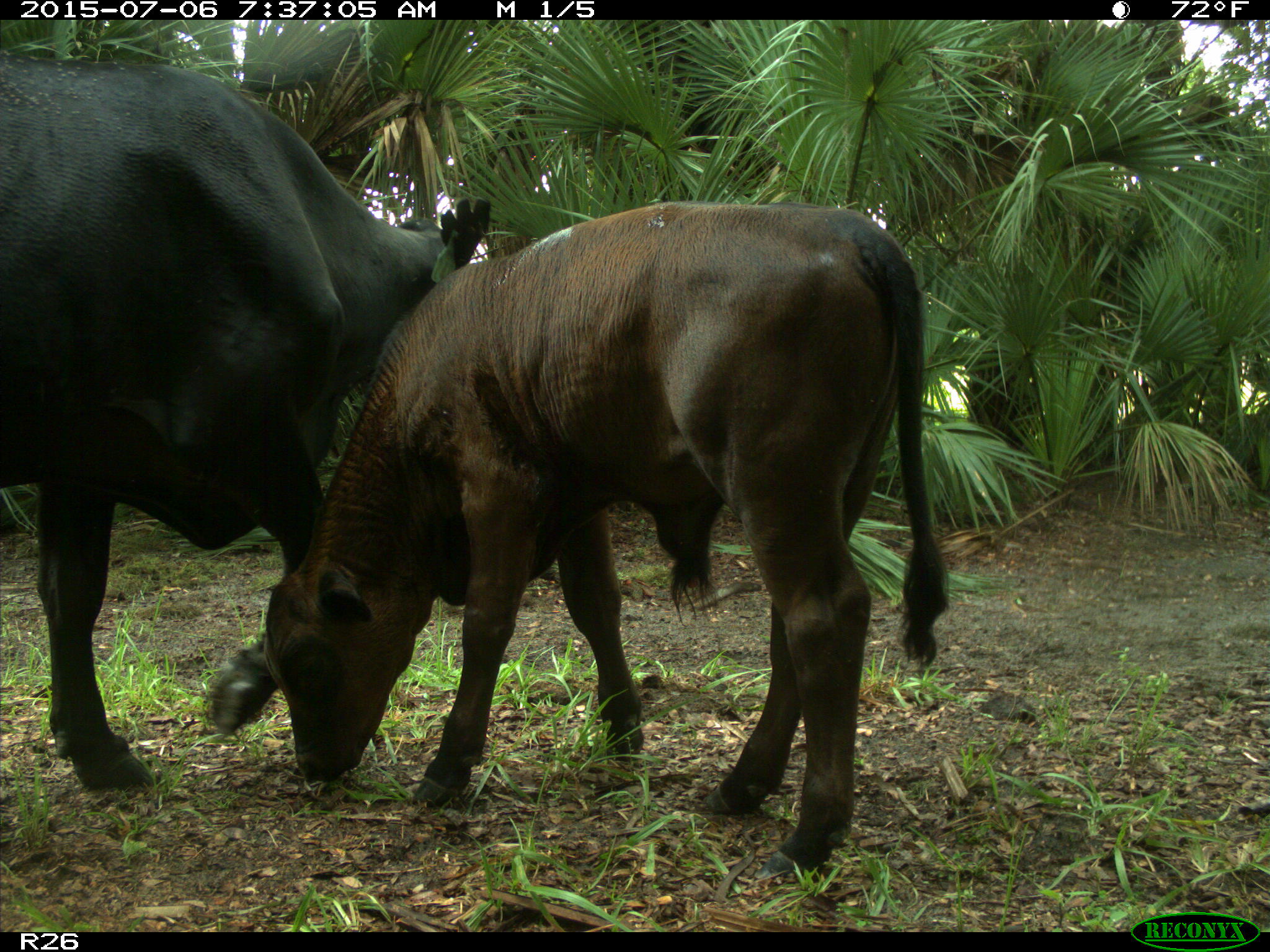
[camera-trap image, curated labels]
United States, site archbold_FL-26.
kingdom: Animalia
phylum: Chordata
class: Mammalia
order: Artiodactyla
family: Bovidae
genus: Bos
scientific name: Bos taurus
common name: domestic cow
Bos taurus (domestic cow).